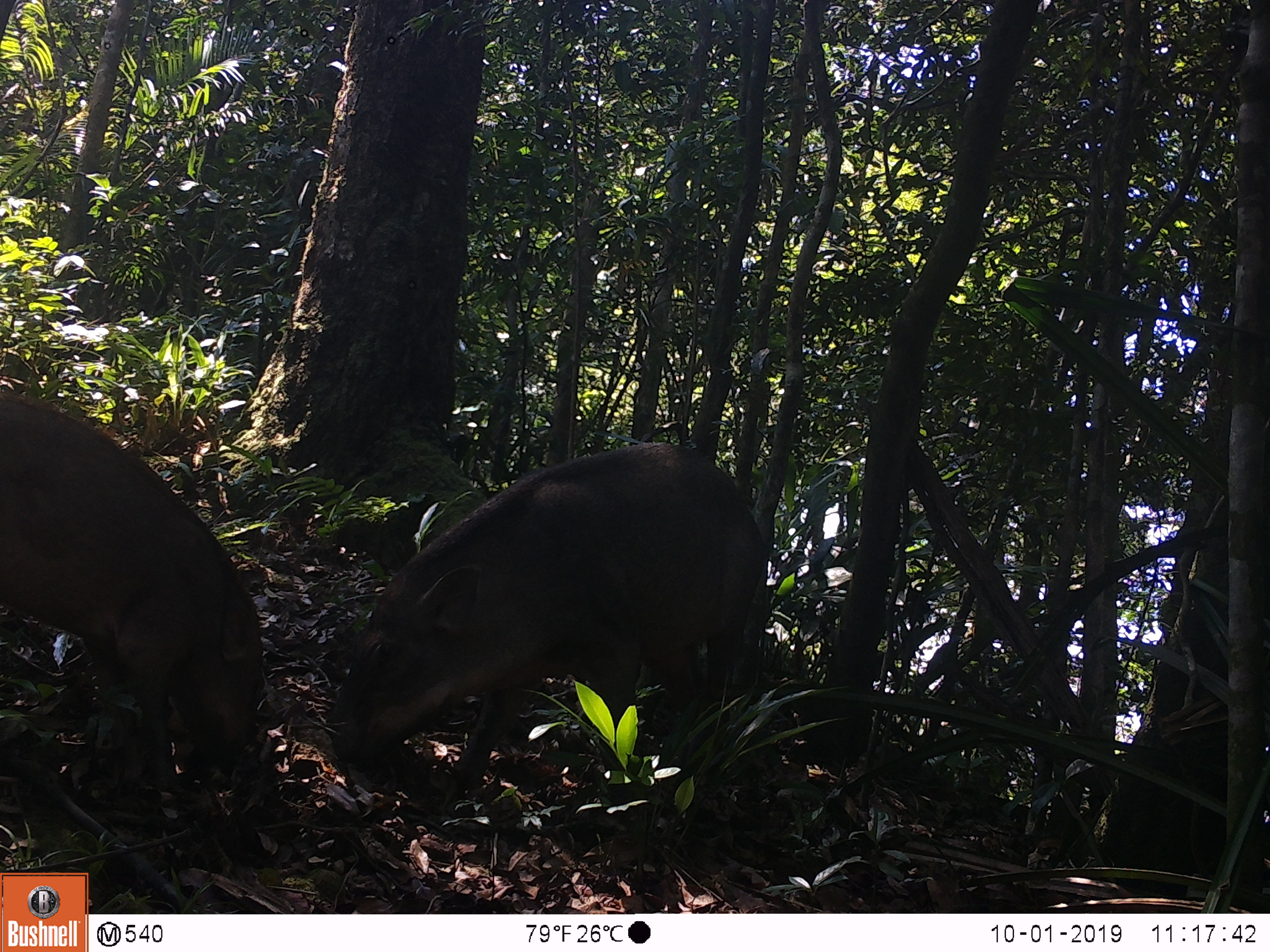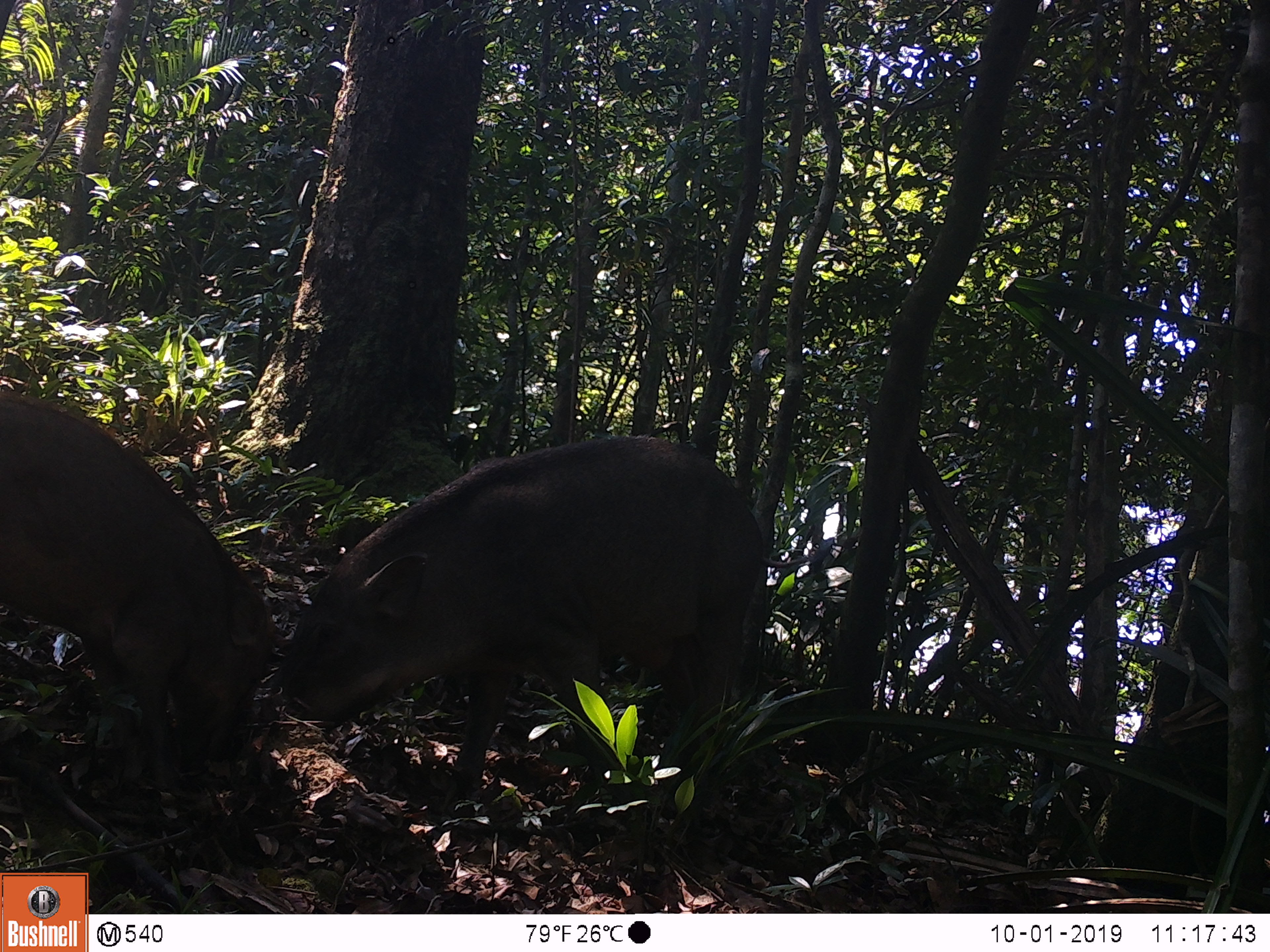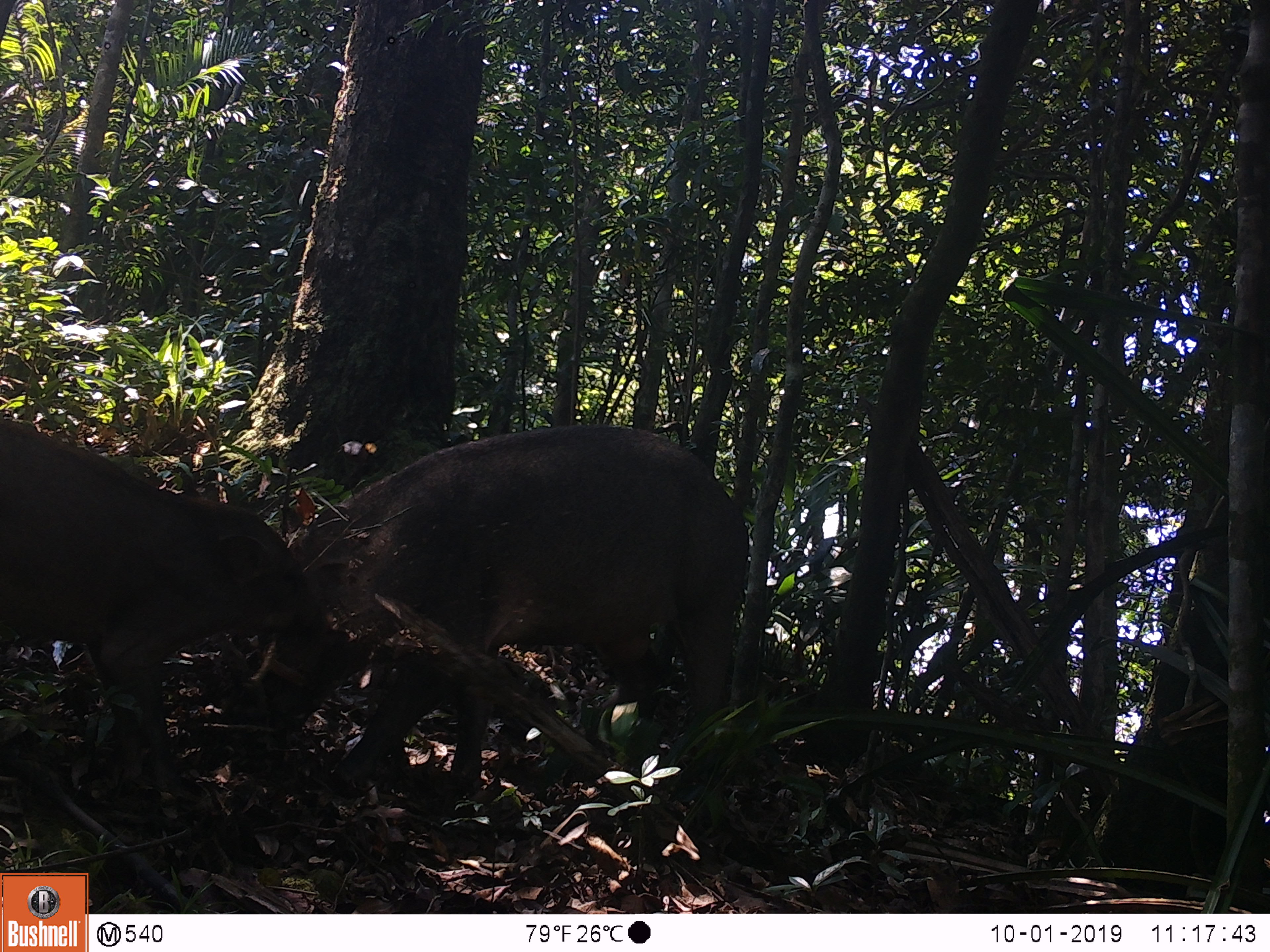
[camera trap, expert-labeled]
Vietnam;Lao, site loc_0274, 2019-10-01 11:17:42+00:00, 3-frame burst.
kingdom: Animalia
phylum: Chordata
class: Mammalia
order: Artiodactyla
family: Suidae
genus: Sus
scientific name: Sus scrofa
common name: eurasian wild pig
Eurasian wild pig (Sus scrofa). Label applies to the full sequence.